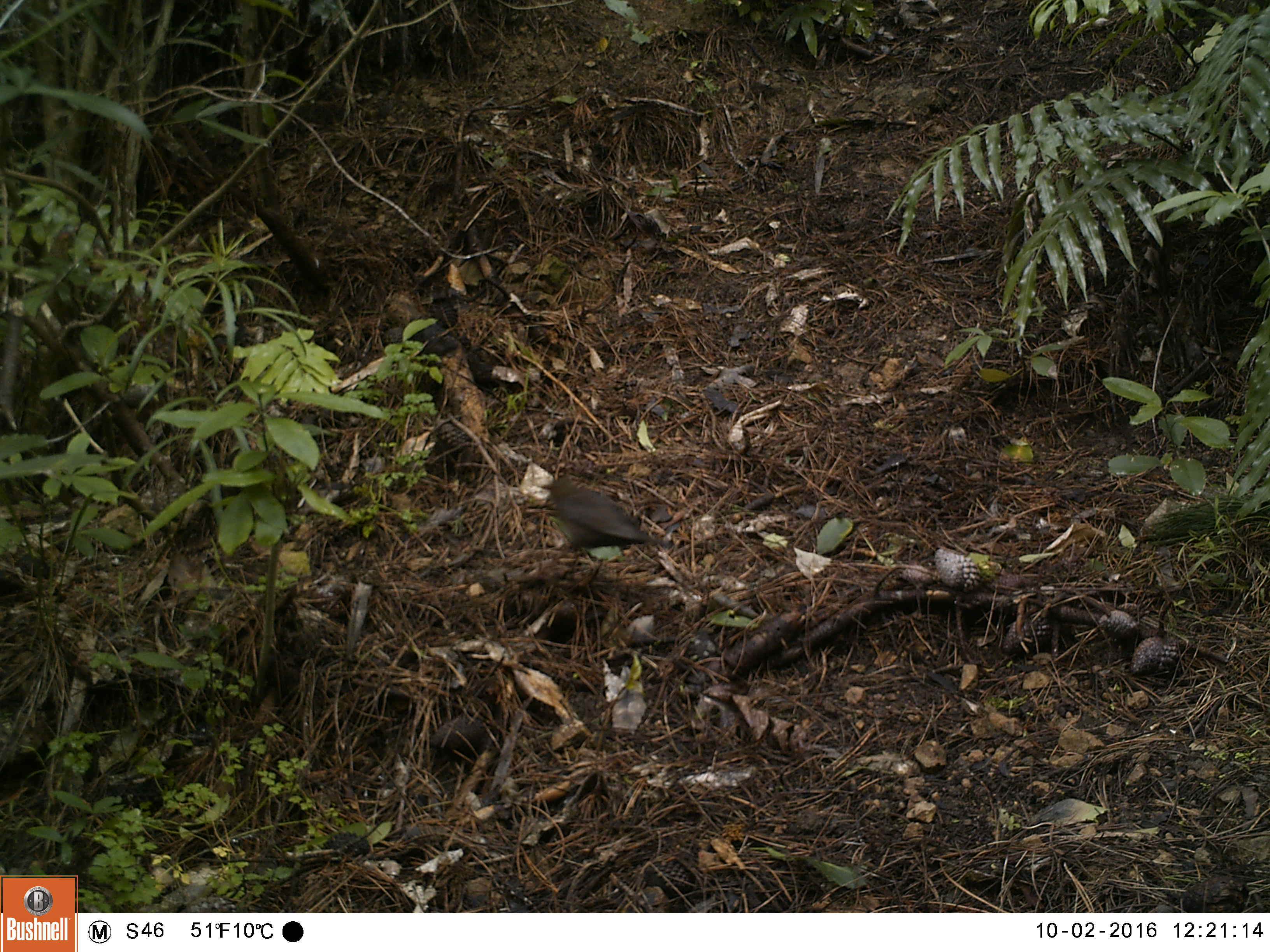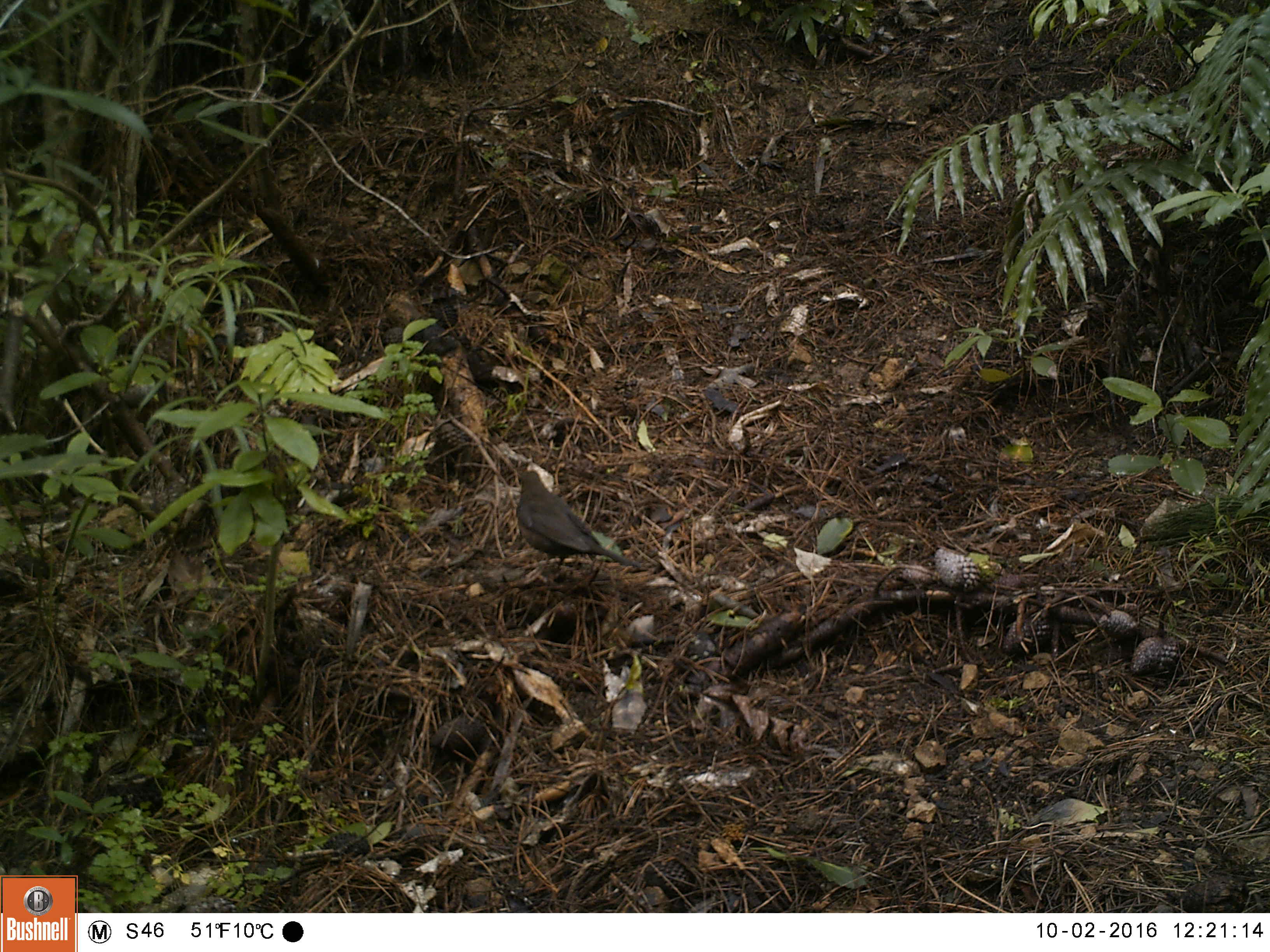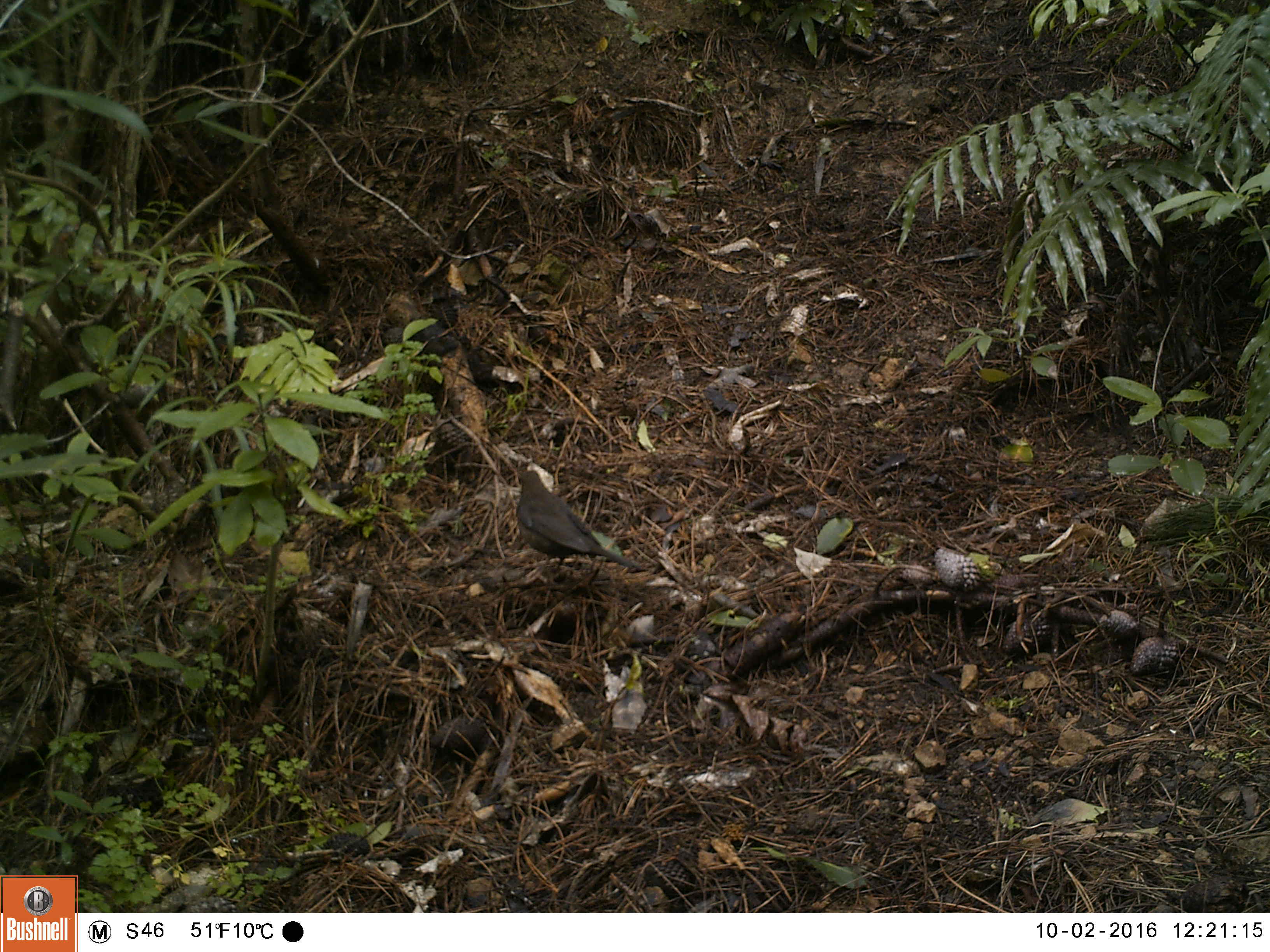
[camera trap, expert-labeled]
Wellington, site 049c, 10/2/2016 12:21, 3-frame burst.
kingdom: Animalia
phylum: Chordata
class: Aves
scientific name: Aves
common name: bird